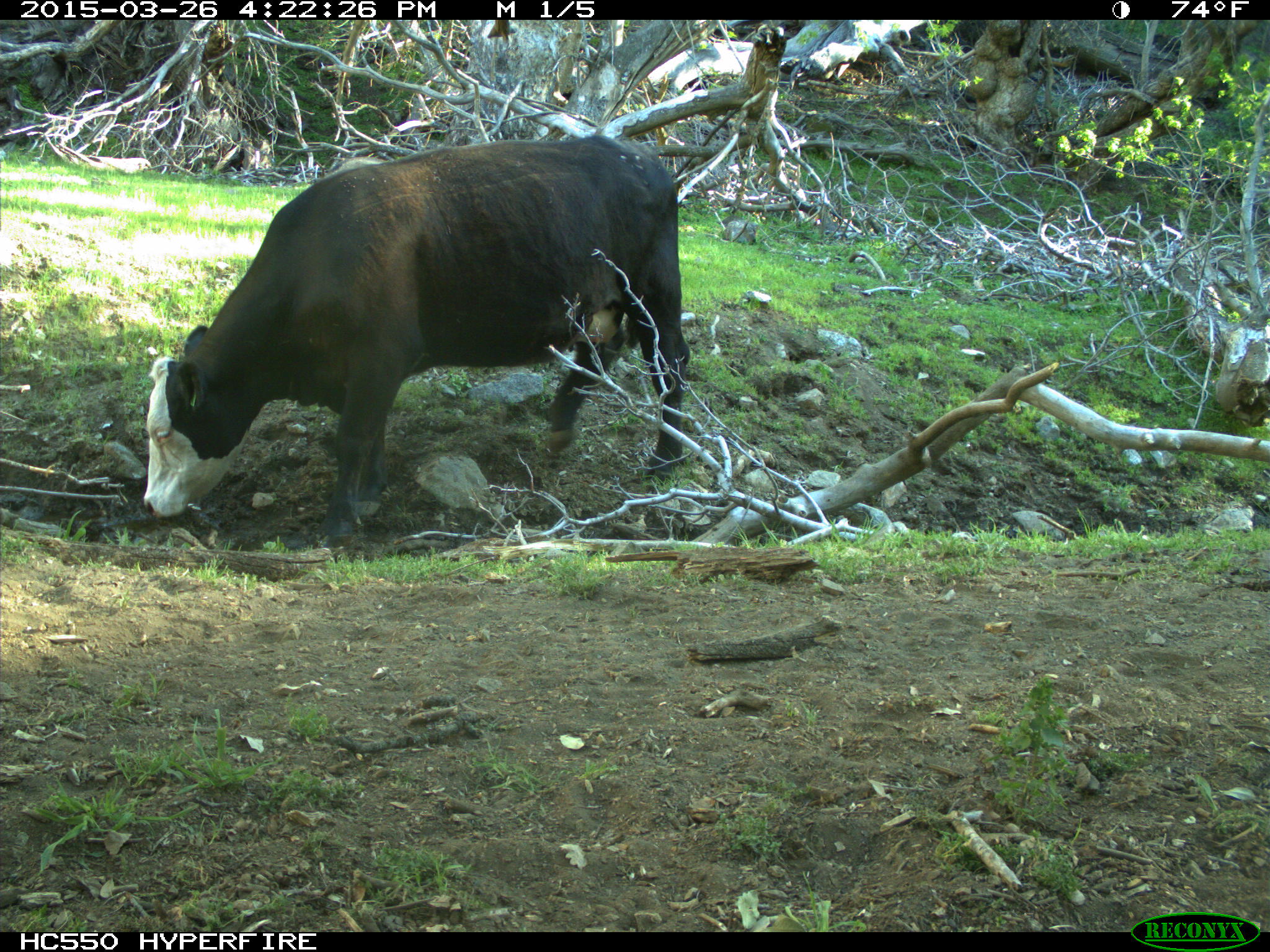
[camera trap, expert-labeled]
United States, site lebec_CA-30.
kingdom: Animalia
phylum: Chordata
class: Mammalia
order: Artiodactyla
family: Bovidae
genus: Bos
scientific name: Bos taurus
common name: domestic cow